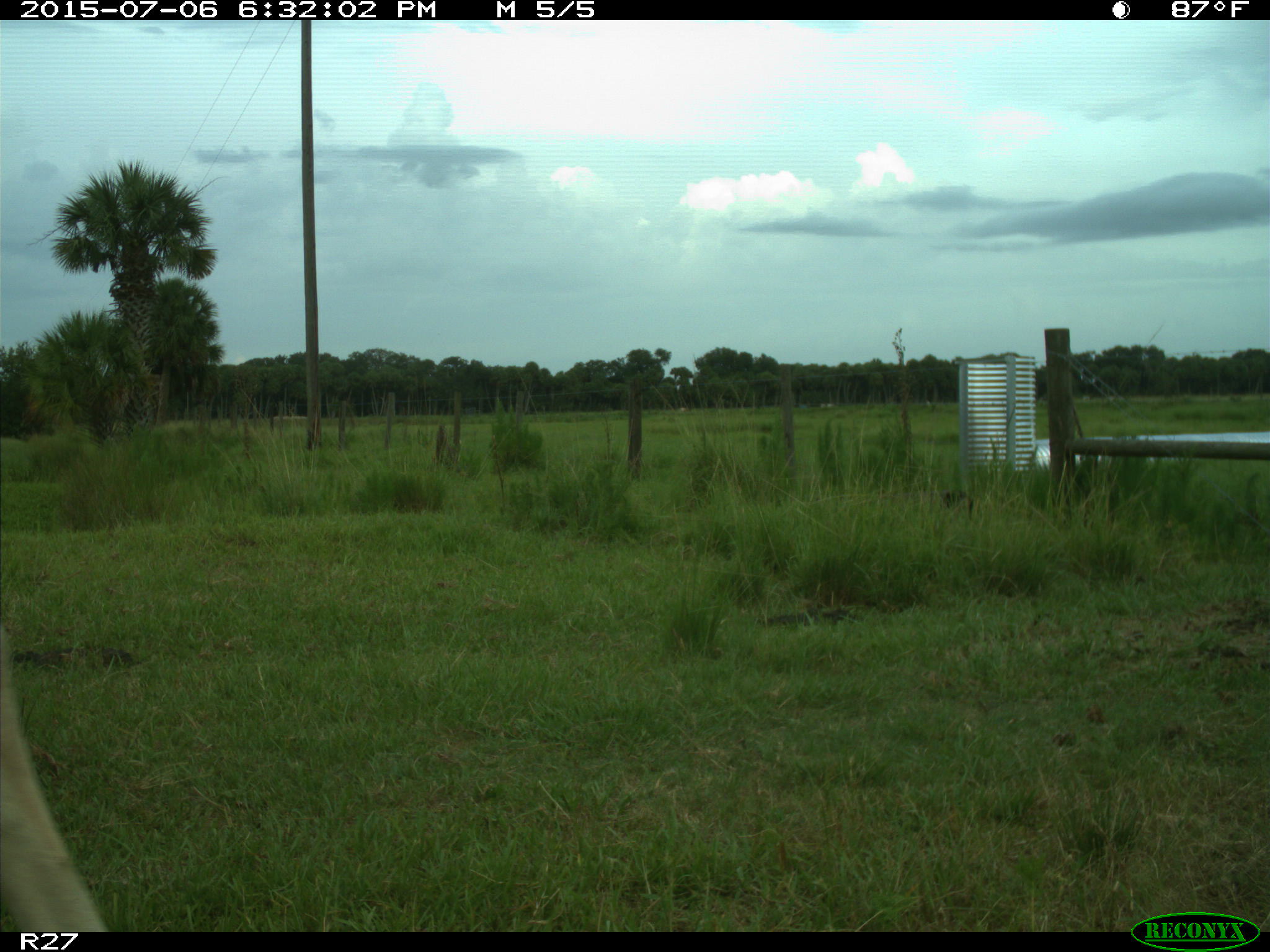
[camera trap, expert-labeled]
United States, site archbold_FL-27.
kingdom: Animalia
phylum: Chordata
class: Mammalia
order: Artiodactyla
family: Bovidae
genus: Bos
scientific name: Bos taurus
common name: domestic cow